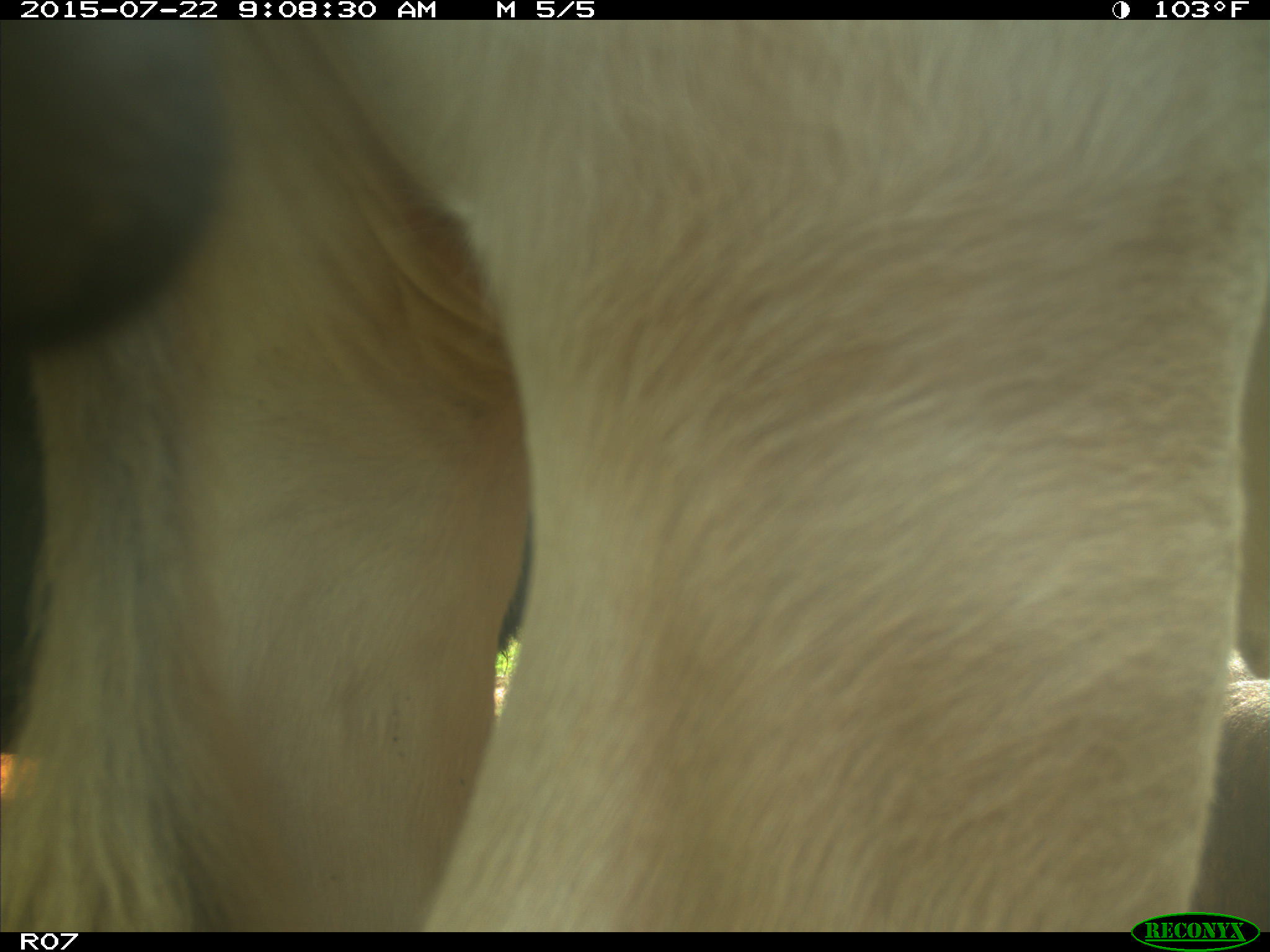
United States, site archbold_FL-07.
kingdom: Animalia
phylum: Chordata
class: Mammalia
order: Artiodactyla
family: Bovidae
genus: Bos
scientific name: Bos taurus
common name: domestic cow